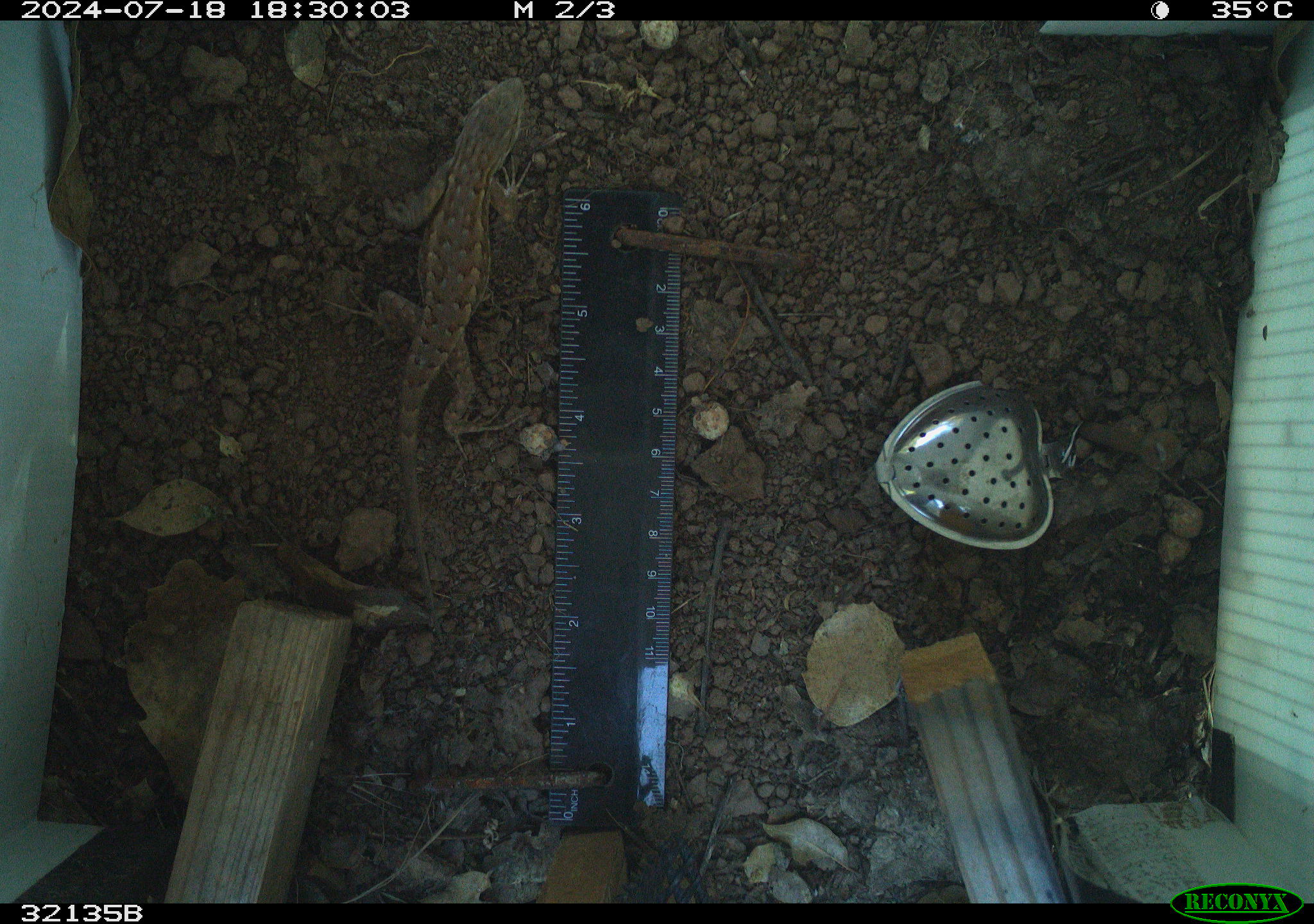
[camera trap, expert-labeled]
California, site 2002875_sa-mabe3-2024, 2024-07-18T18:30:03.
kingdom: Animalia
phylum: Chordata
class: Reptilia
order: Squamata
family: Phrynosomatidae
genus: Sceloporus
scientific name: Sceloporus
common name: spiny lizards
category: sceloporus species